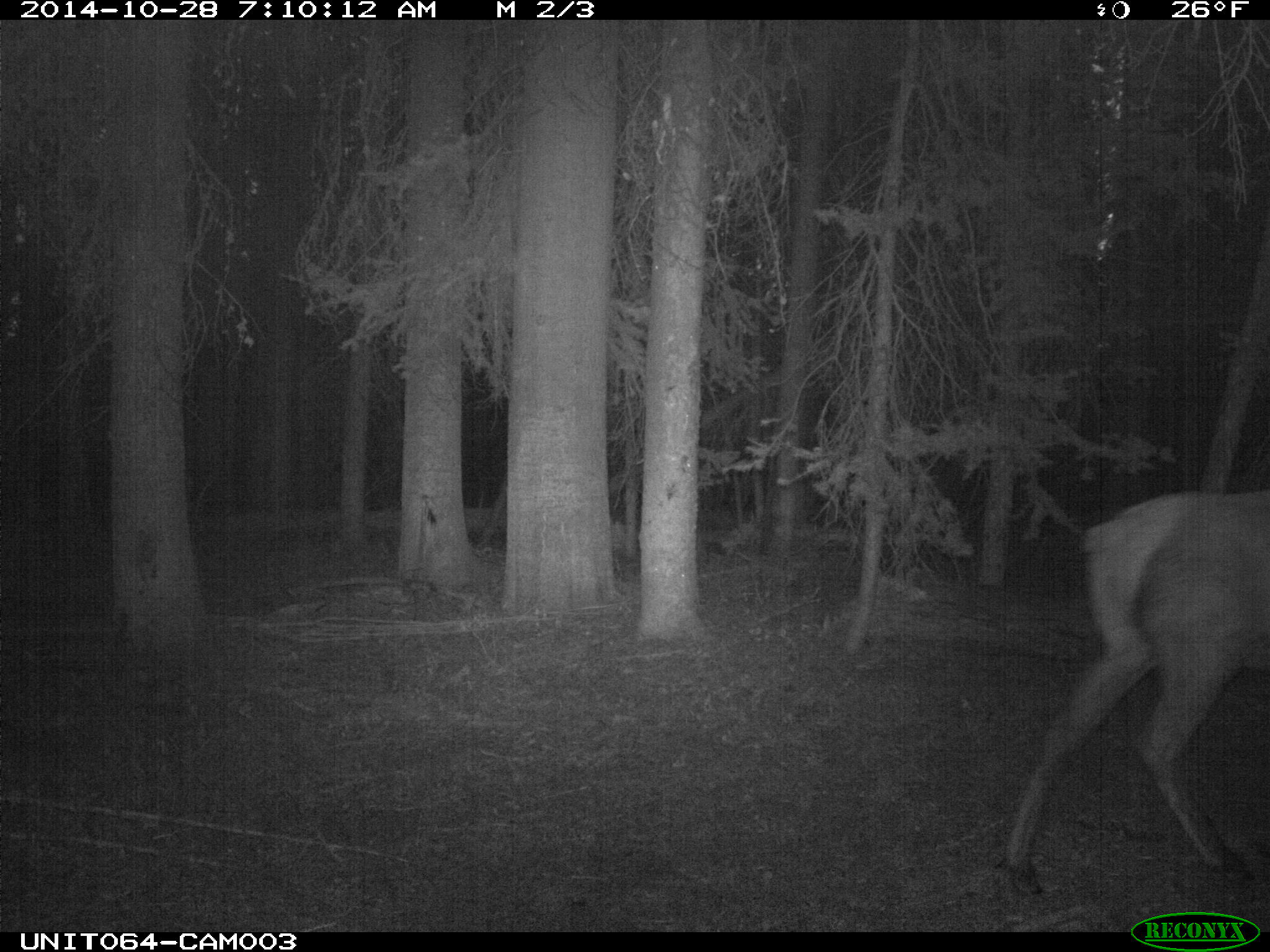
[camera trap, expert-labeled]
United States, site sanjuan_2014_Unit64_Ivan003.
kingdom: Animalia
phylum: Chordata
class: Mammalia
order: Artiodactyla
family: Cervidae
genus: Cervus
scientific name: Cervus elaphus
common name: red deer